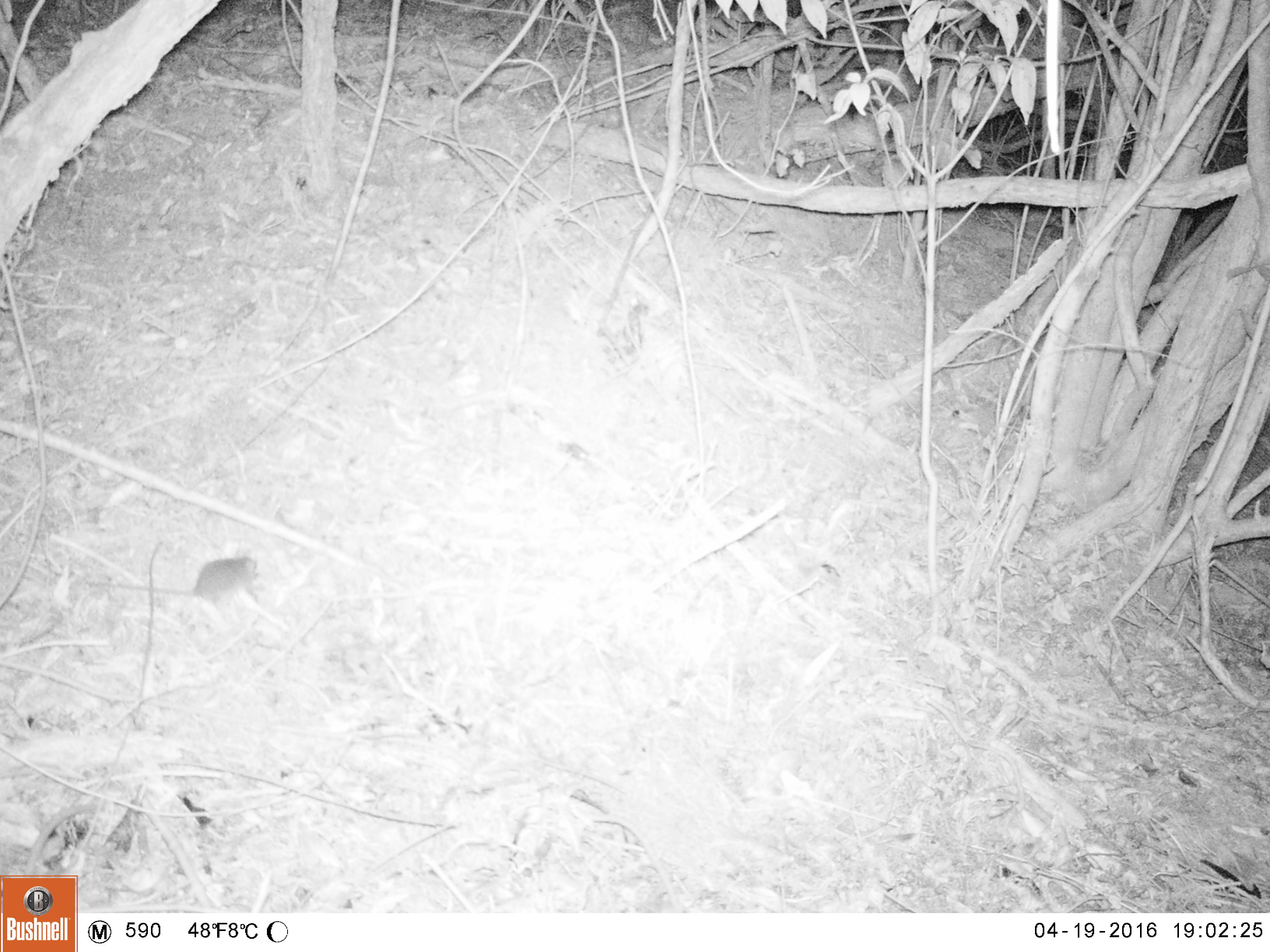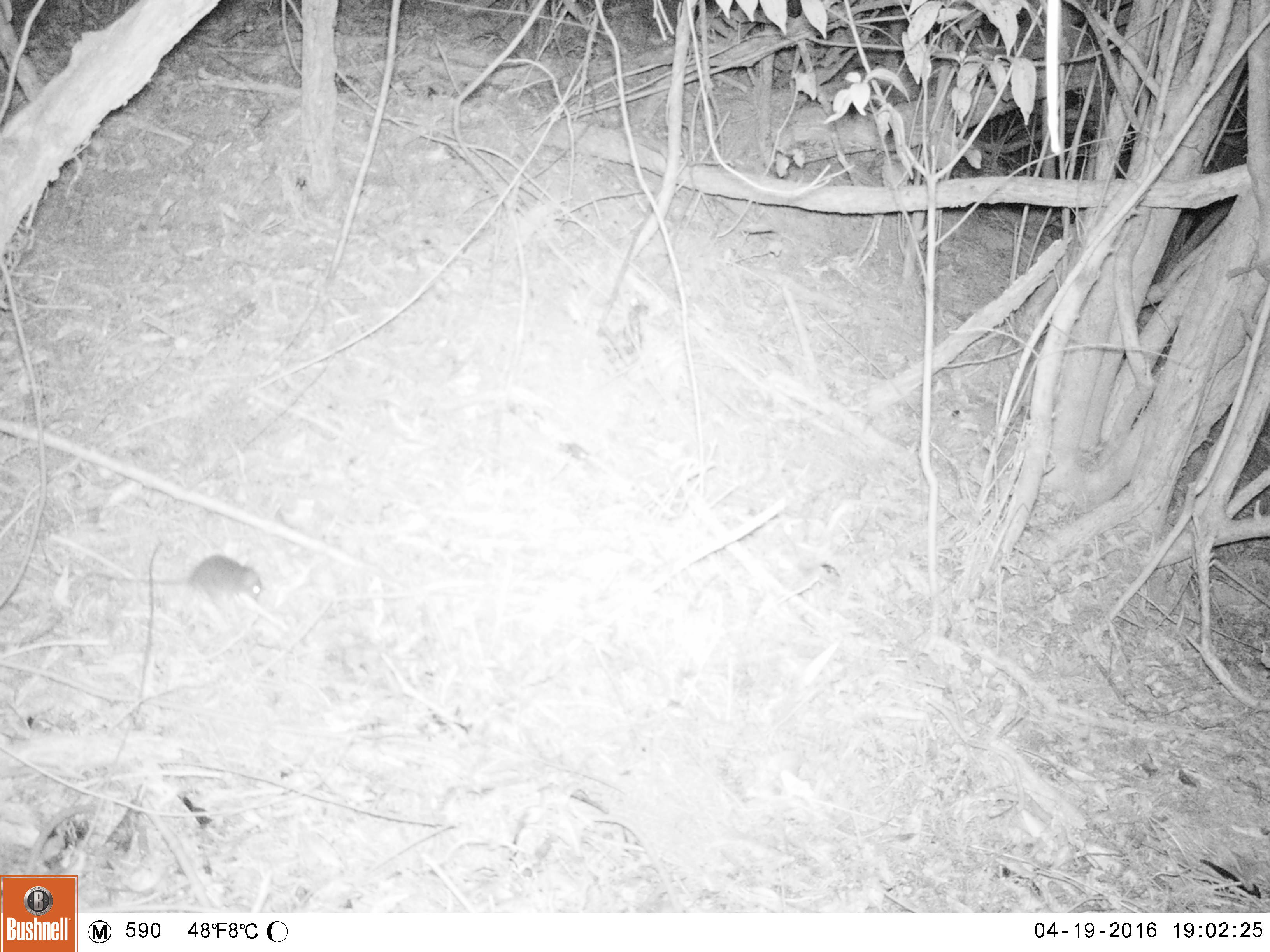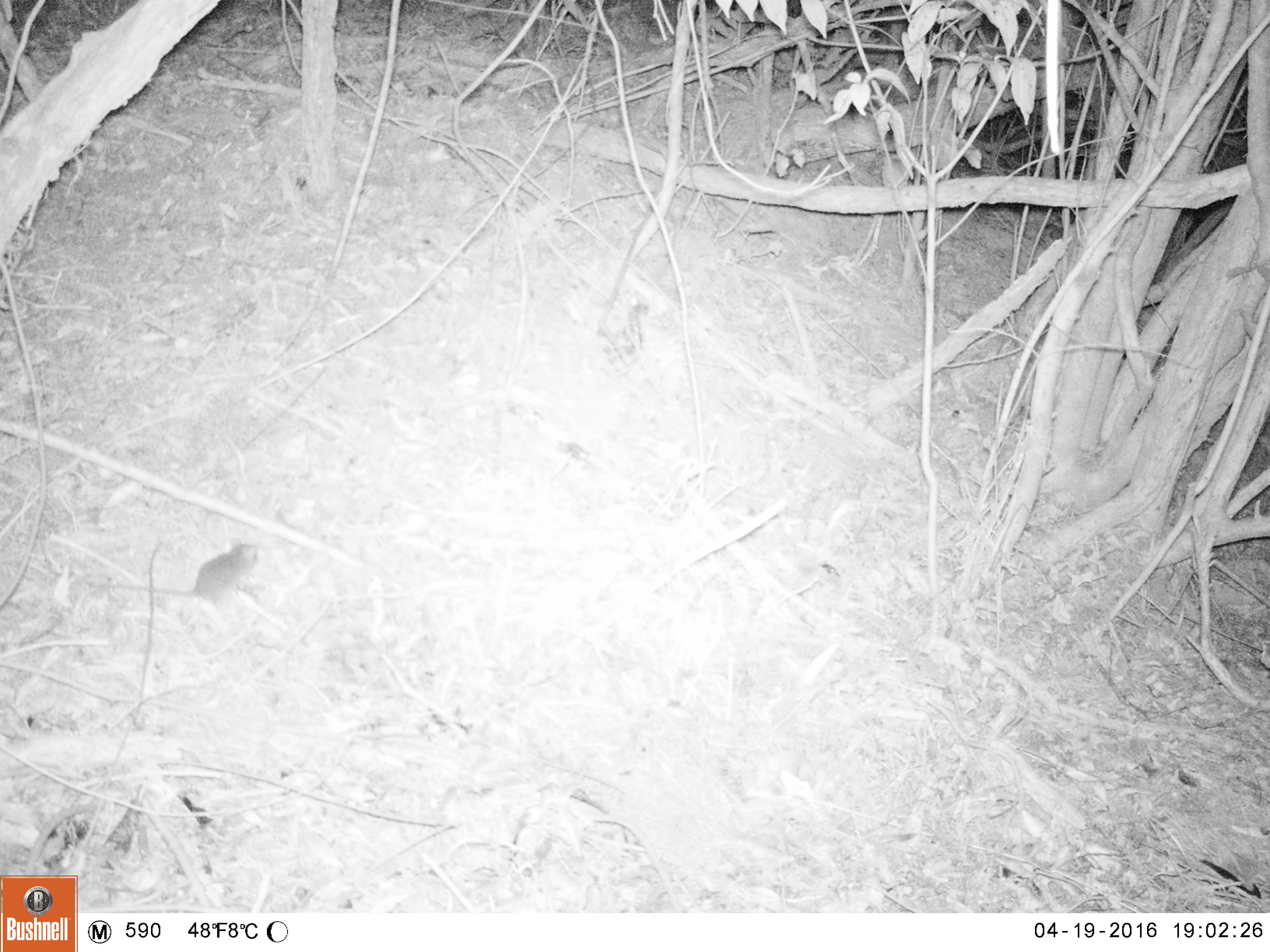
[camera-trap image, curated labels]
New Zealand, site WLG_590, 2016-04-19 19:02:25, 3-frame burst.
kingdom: Animalia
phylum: Chordata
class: Mammalia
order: Rodentia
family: Muridae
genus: Mus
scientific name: Mus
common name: mouse